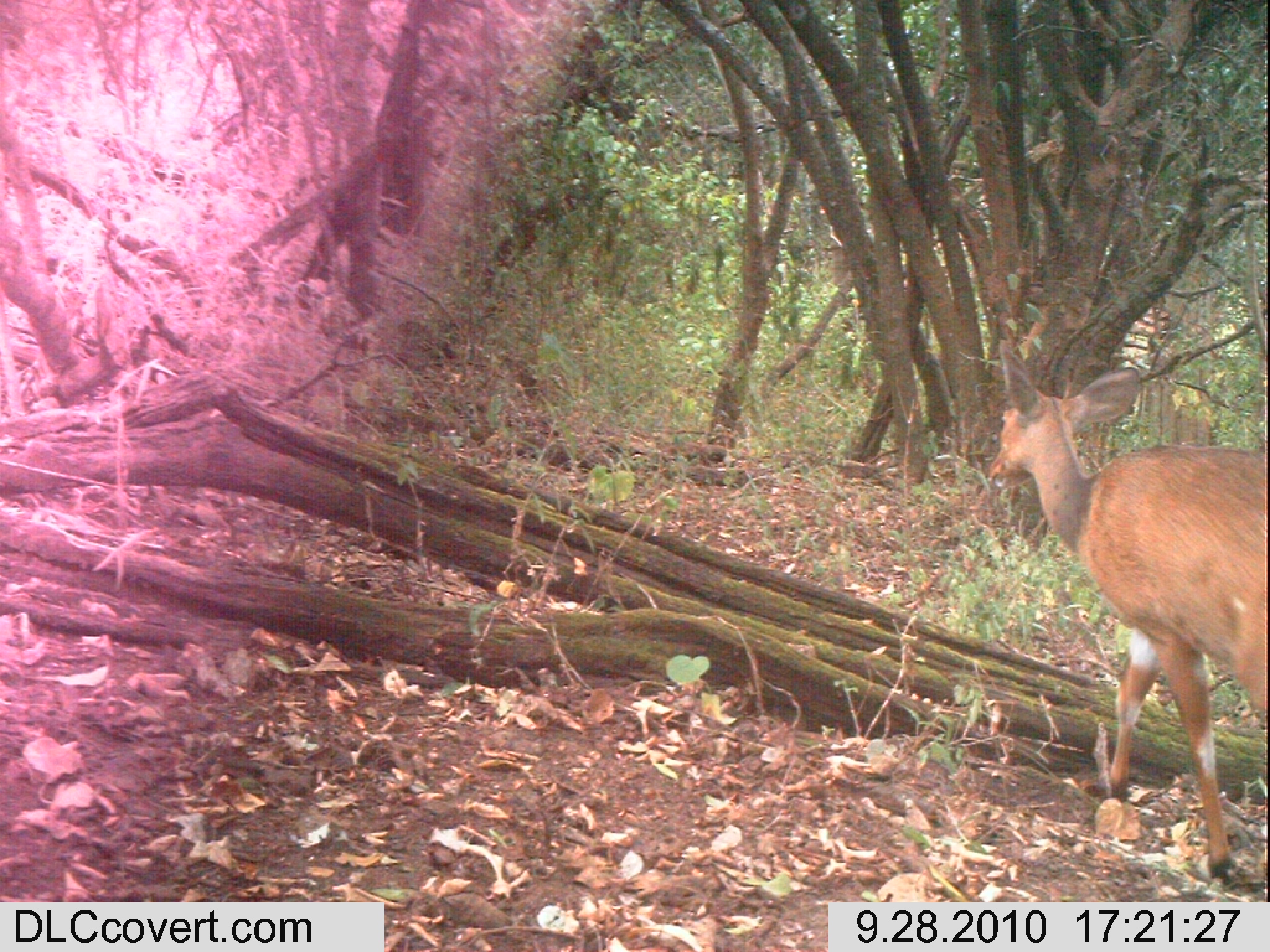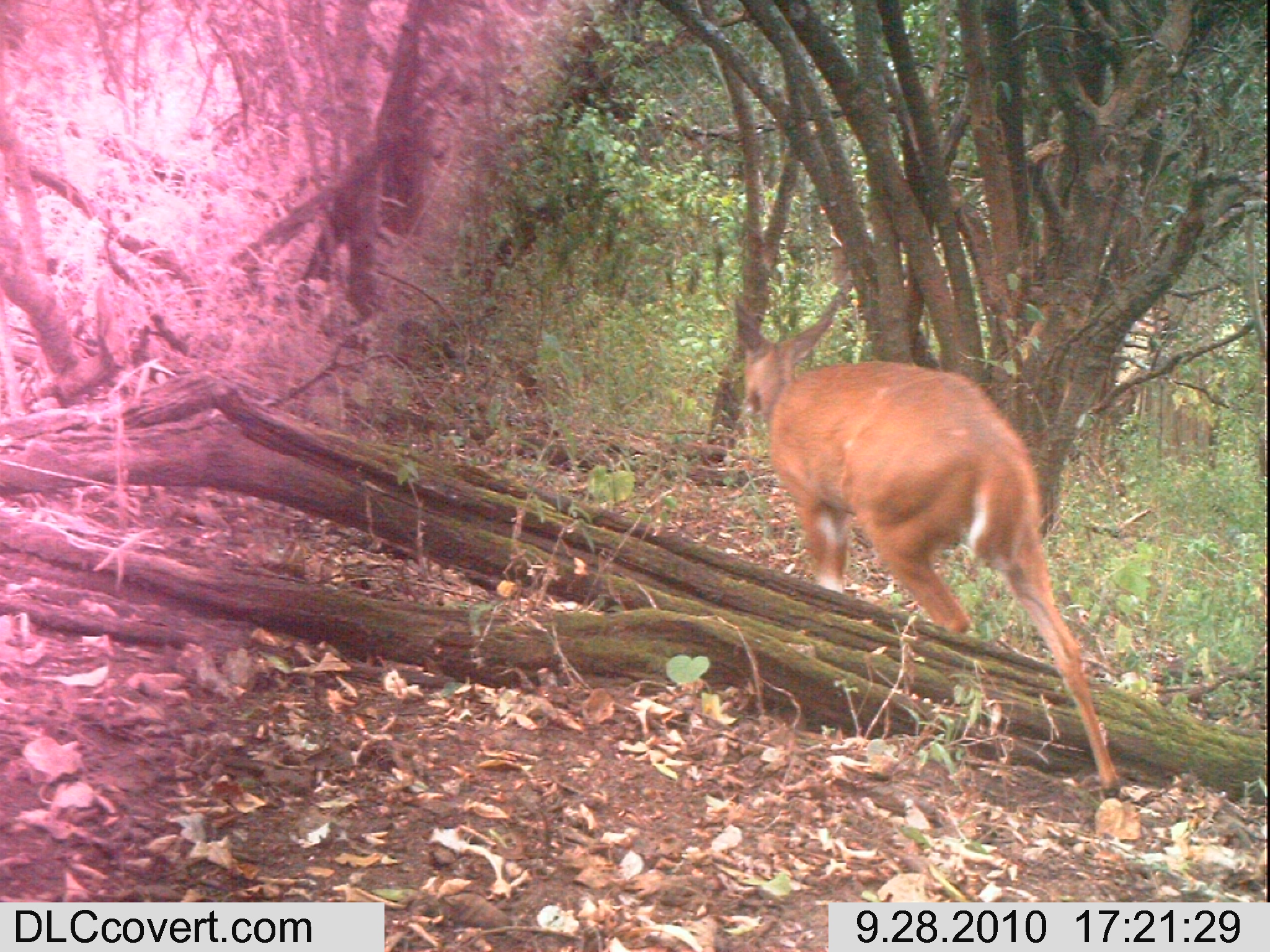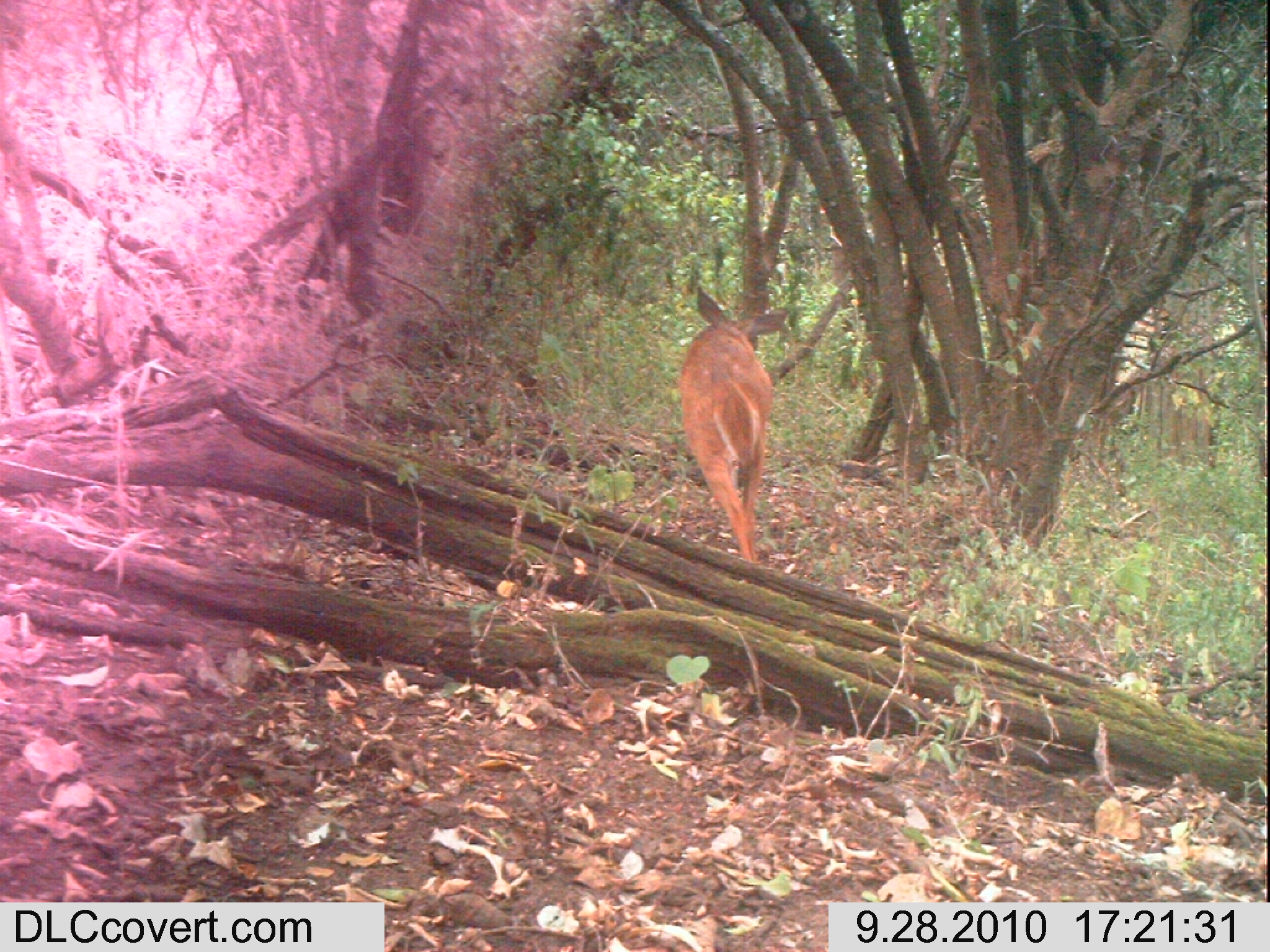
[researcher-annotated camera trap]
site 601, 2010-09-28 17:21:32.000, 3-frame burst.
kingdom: Animalia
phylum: Chordata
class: Mammalia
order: Artiodactyla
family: Bovidae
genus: Tragelaphus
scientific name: Tragelaphus scriptus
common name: bushbuck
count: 1